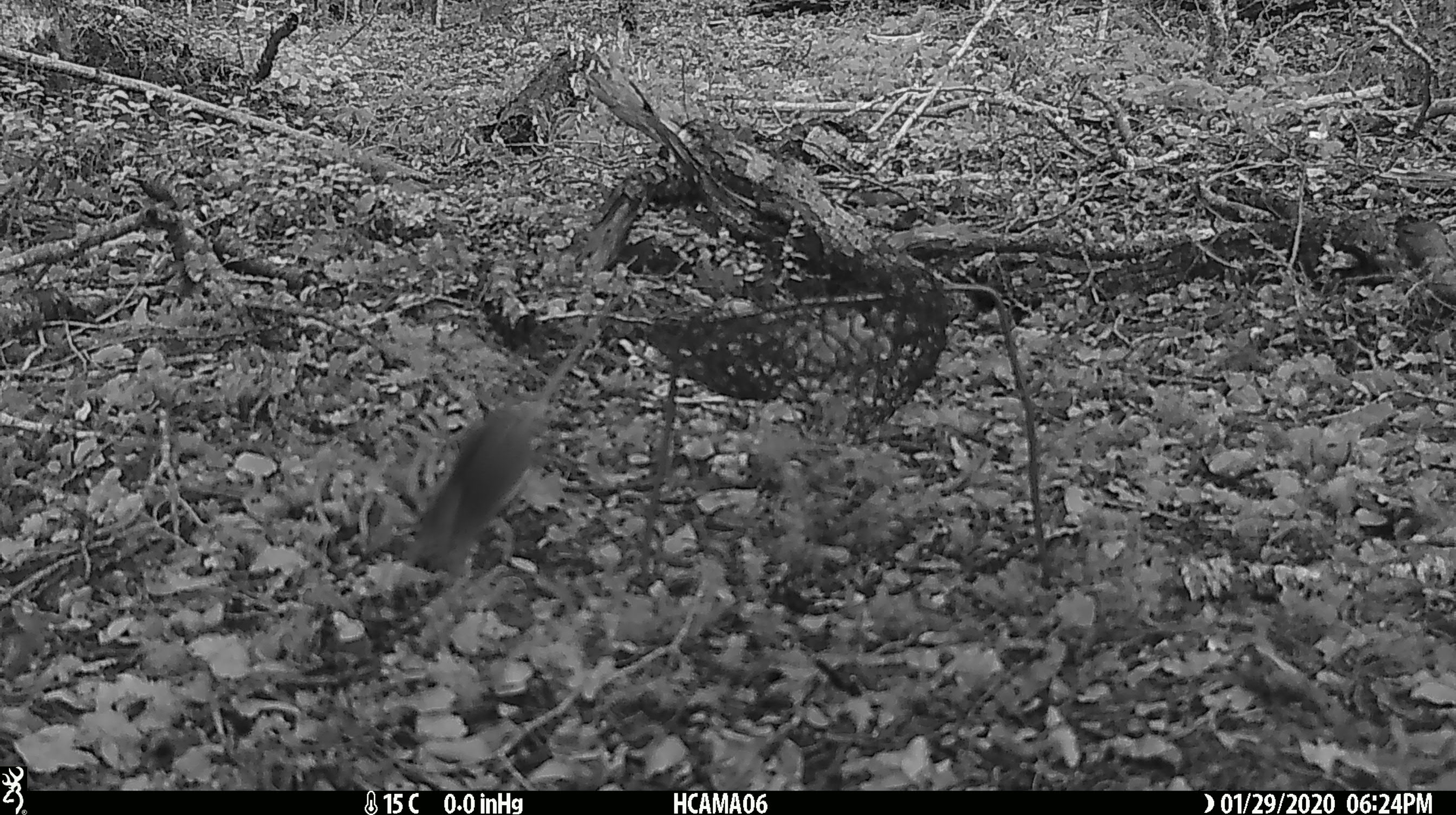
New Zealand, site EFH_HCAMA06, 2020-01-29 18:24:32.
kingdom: Animalia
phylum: Chordata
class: Mammalia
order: Rodentia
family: Muridae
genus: Mus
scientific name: Mus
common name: mouse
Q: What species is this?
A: Mouse (Mus).